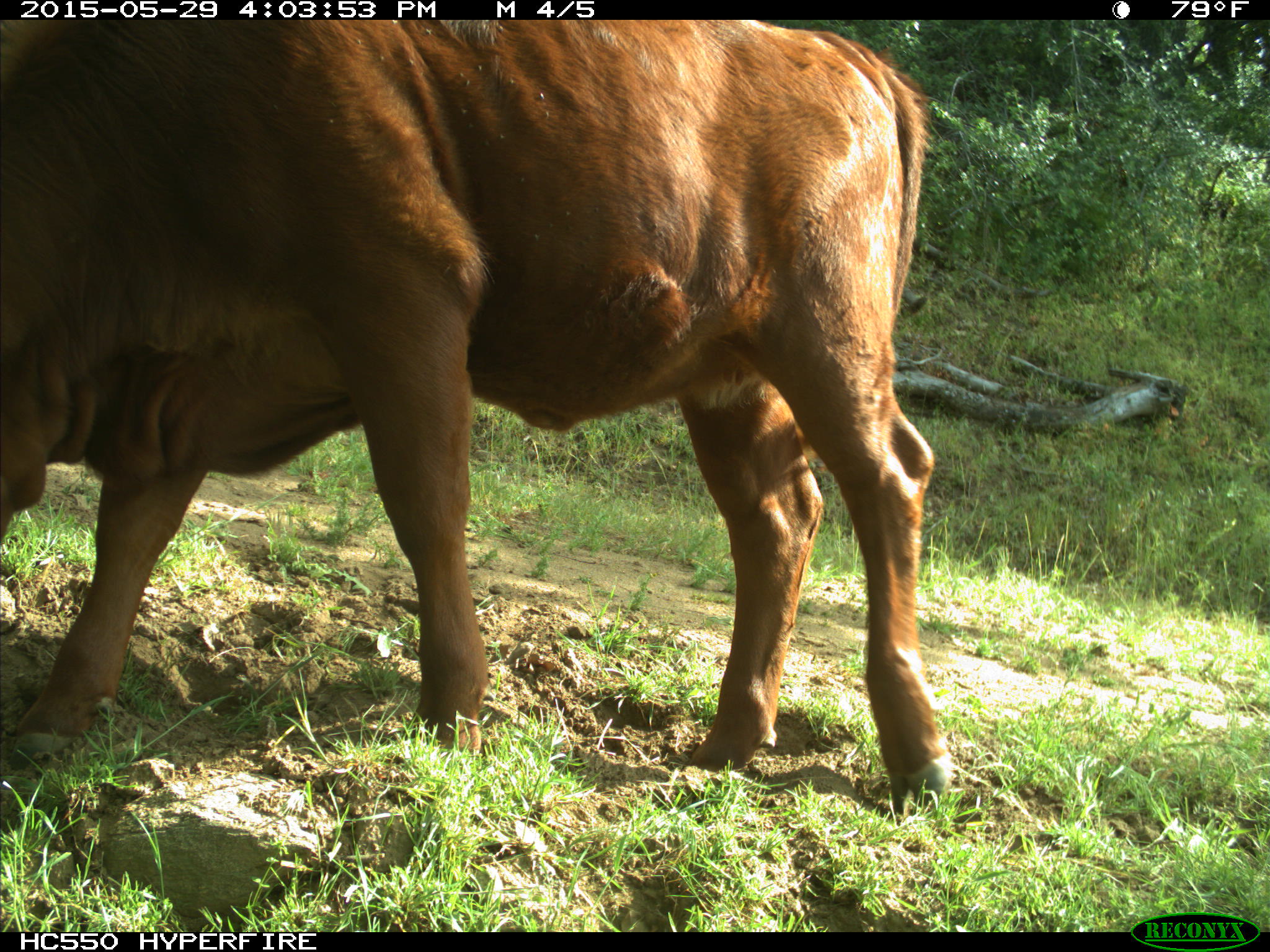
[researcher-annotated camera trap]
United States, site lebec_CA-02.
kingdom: Animalia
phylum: Chordata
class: Mammalia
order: Artiodactyla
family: Bovidae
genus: Bos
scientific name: Bos taurus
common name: domestic cow